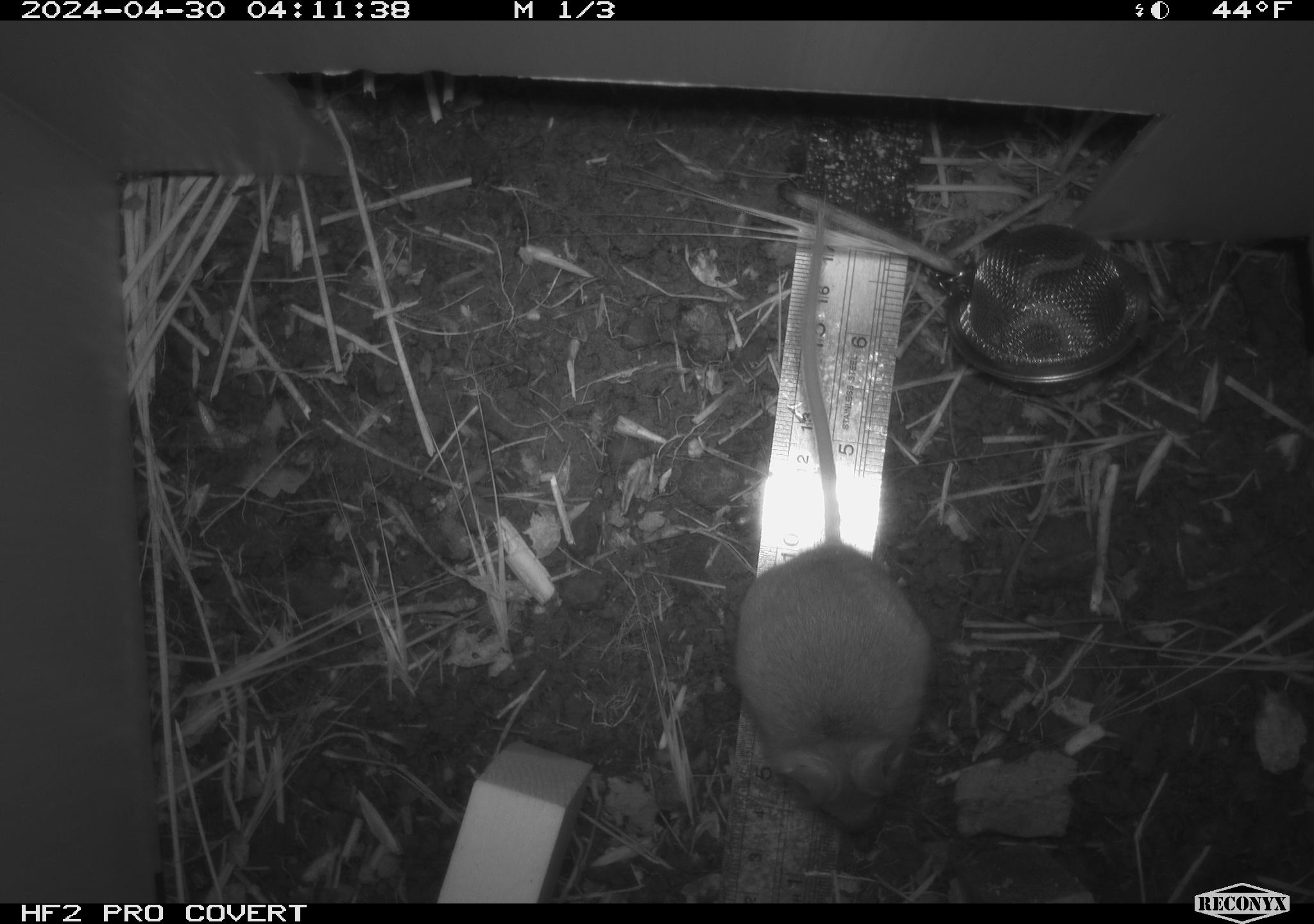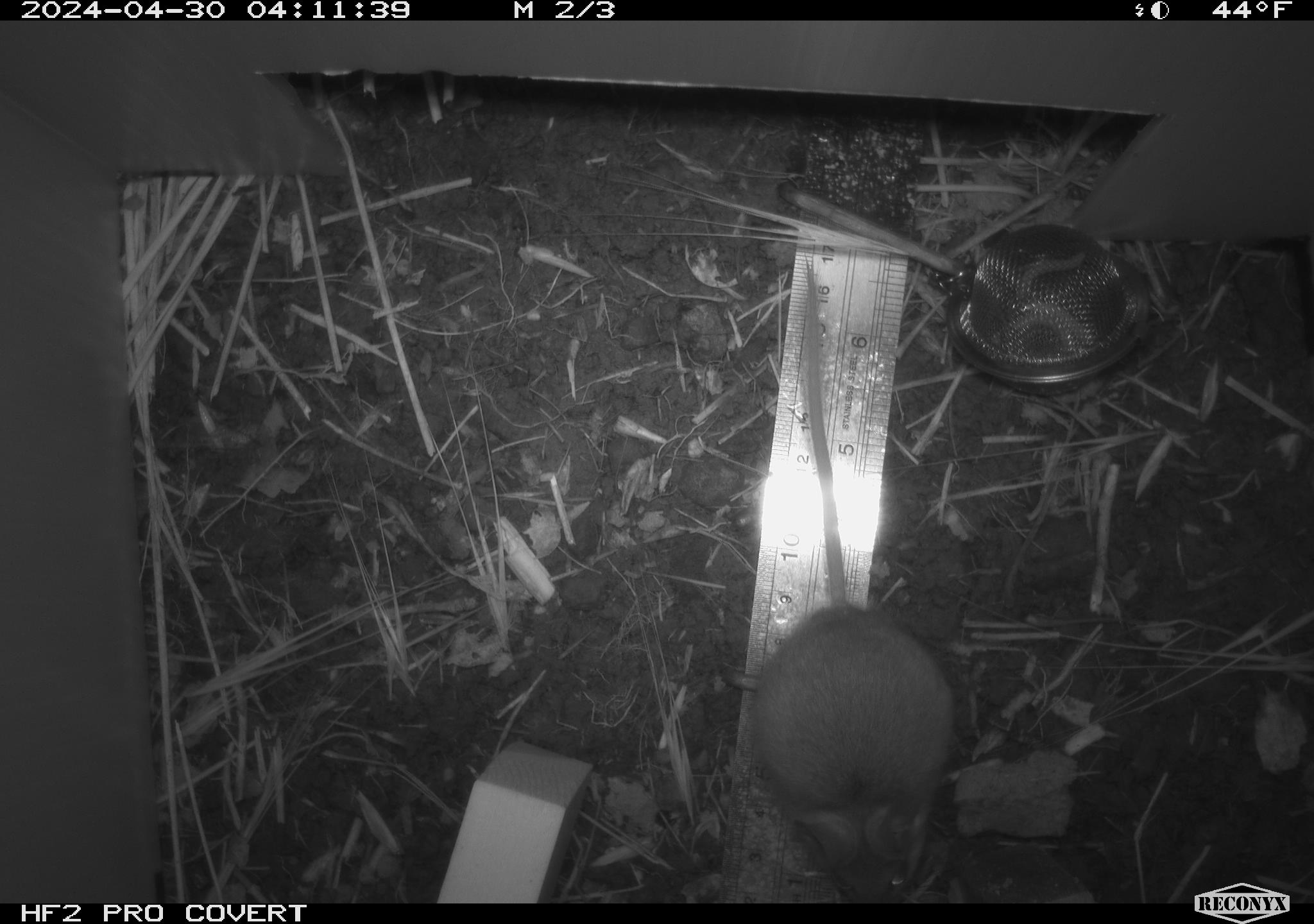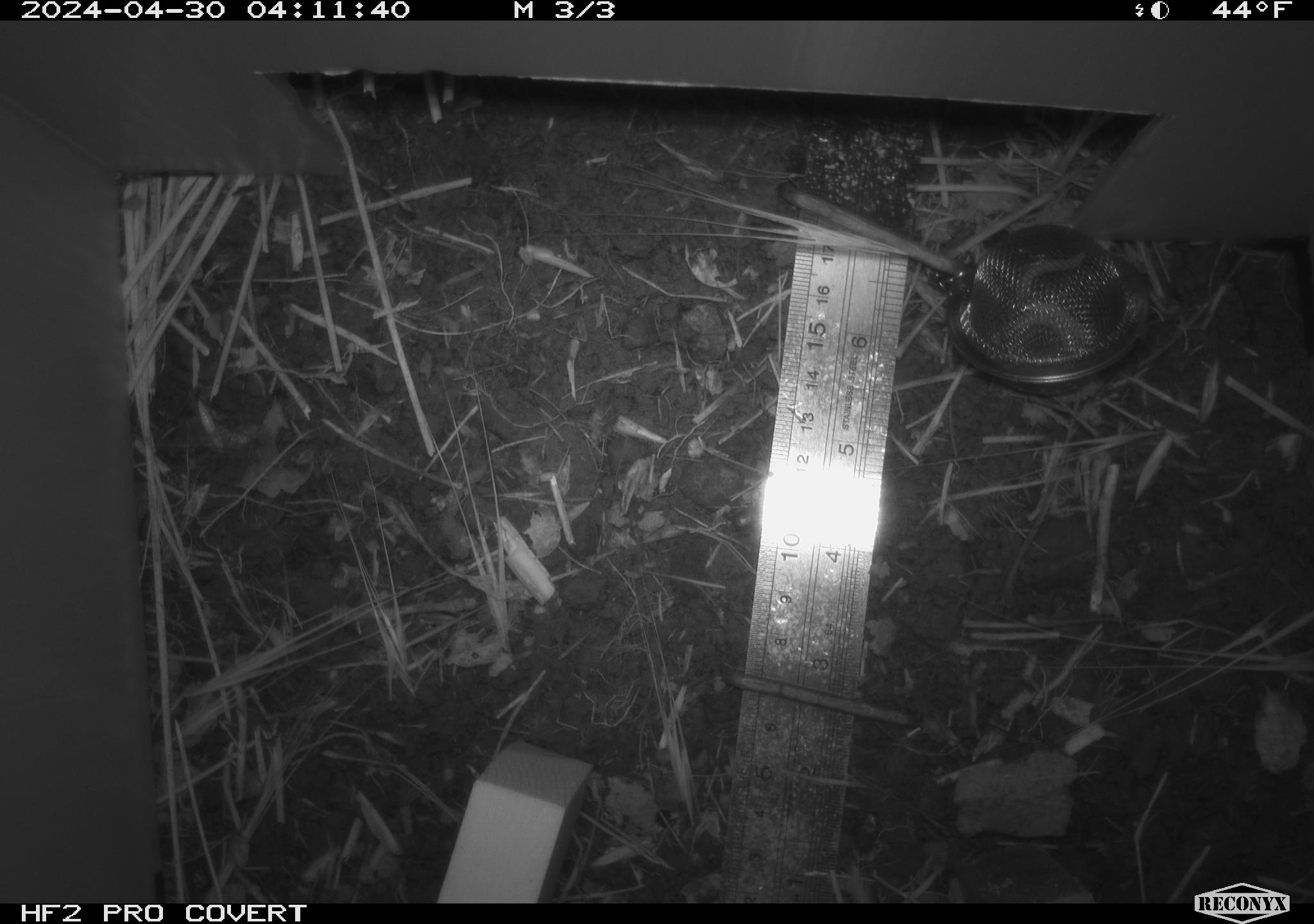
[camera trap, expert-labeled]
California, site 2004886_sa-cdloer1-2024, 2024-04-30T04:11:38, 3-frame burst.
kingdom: Animalia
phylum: Chordata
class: Mammalia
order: Rodentia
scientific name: Rodentia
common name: mouse species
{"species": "mouse species (Rodentia)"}